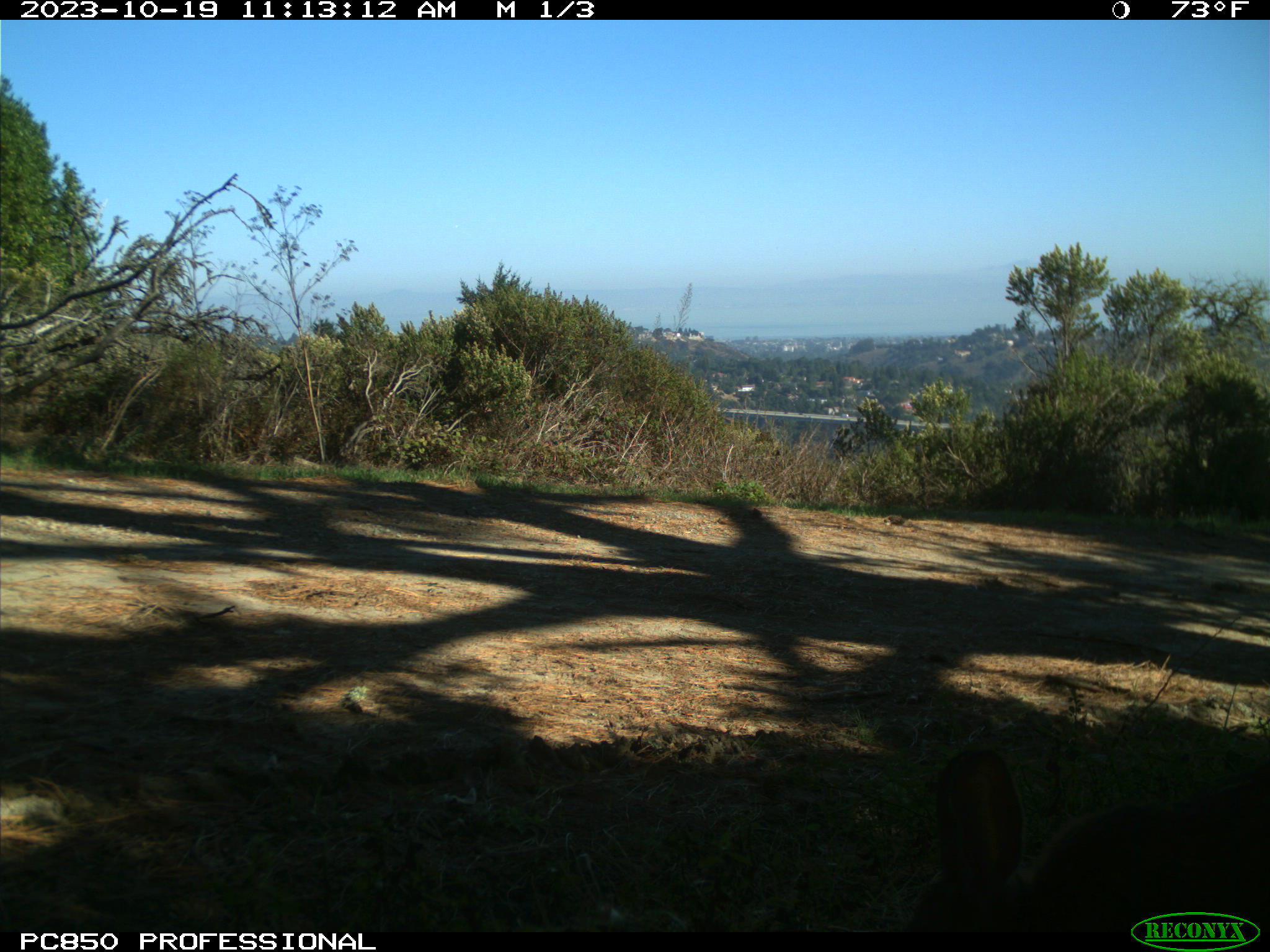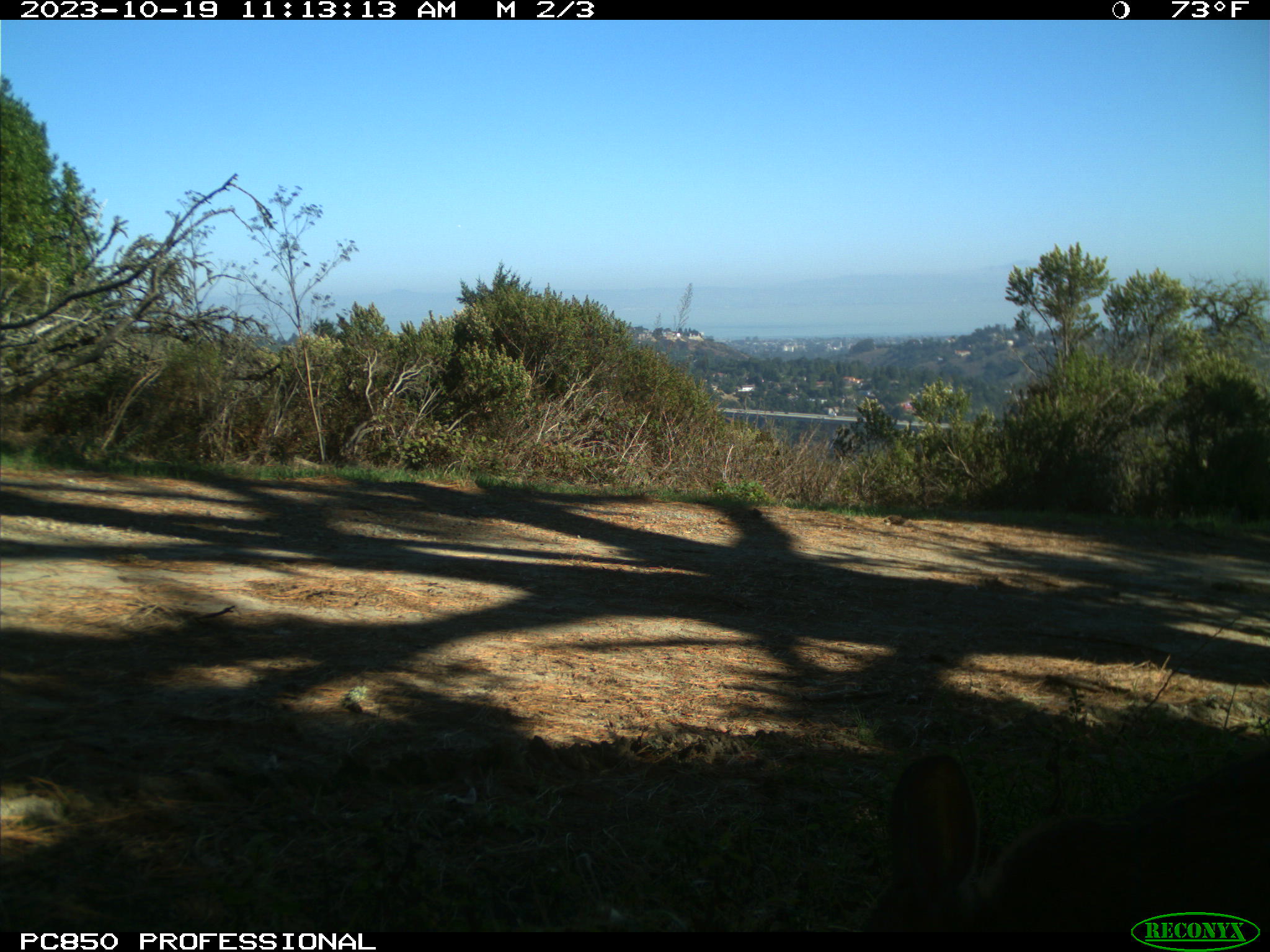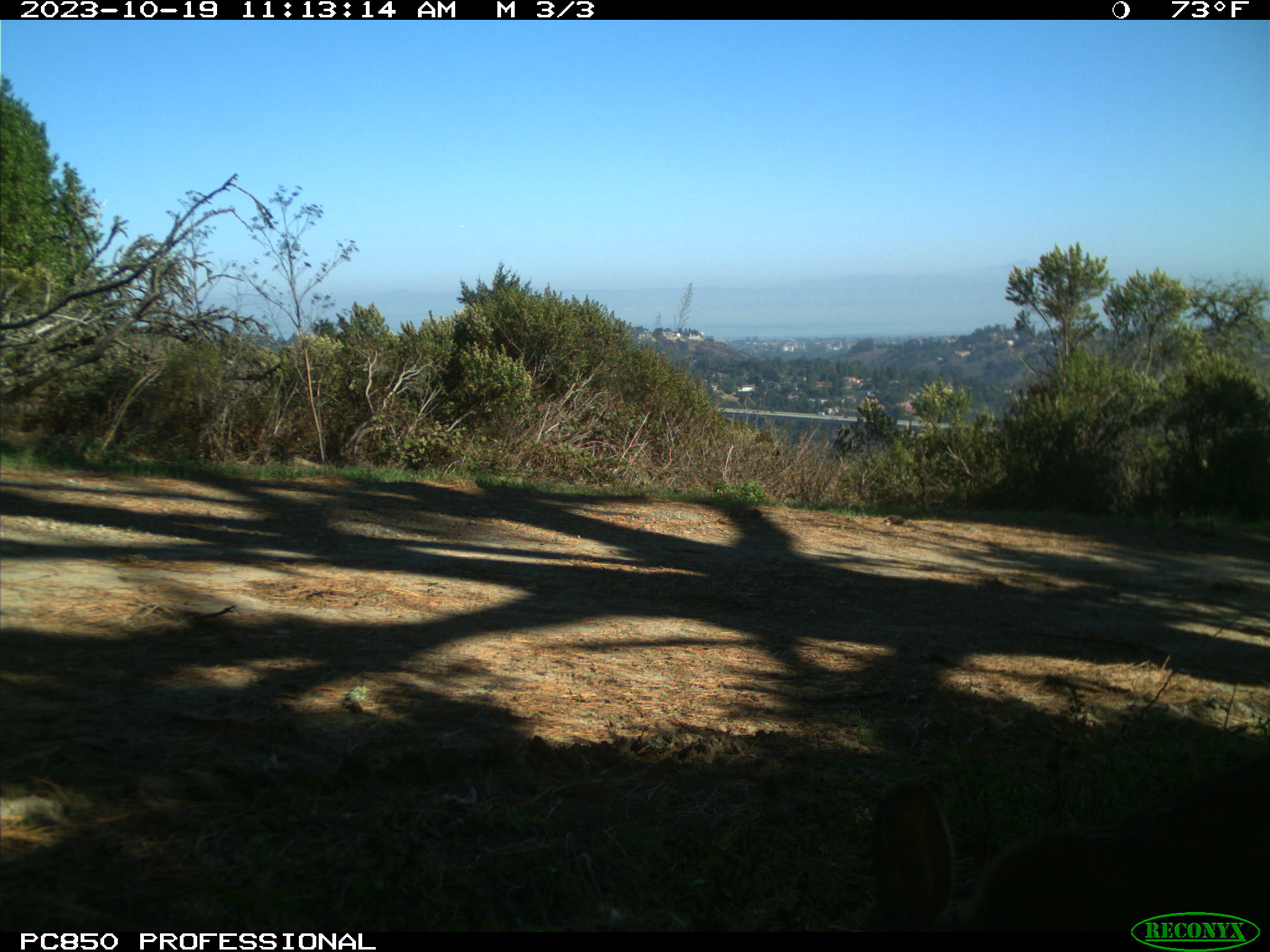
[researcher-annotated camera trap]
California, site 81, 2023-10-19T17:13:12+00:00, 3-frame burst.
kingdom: Animalia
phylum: Chordata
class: Mammalia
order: Lagomorpha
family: Leporidae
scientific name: Leporidae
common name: rabbit